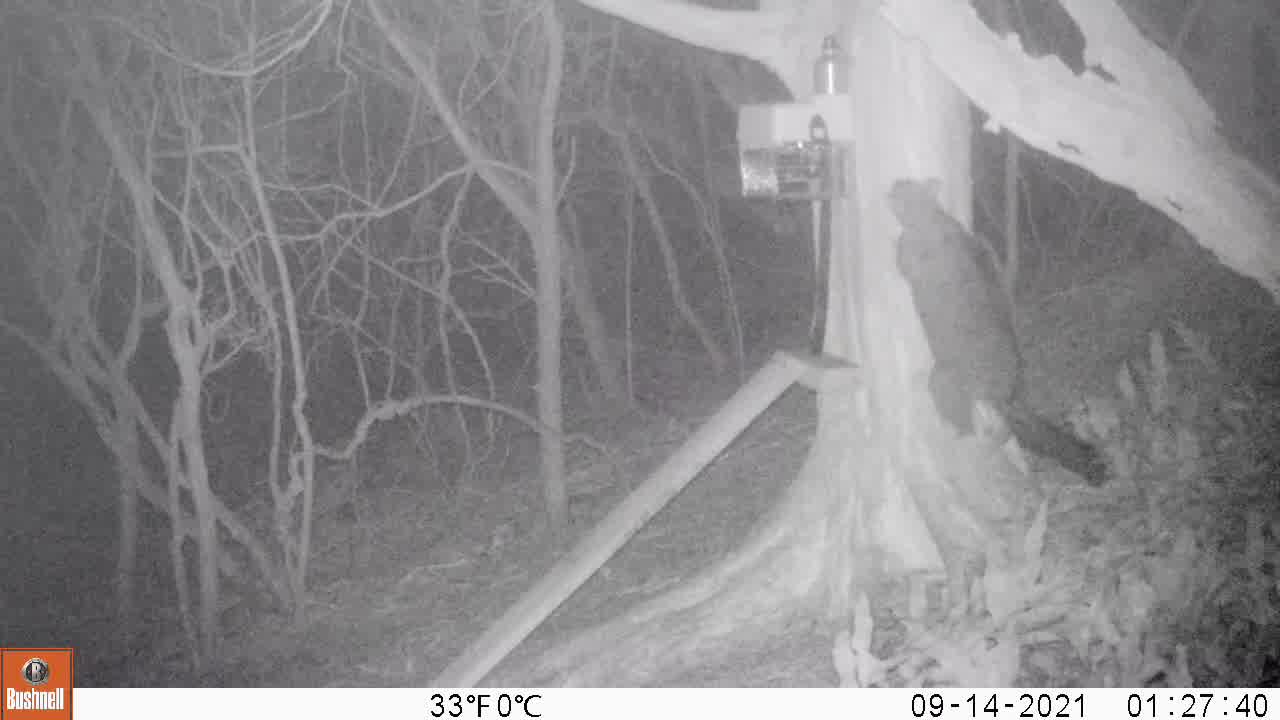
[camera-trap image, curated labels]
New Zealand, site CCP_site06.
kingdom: Animalia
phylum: Chordata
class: Mammalia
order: Diprotodontia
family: Phalangeridae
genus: Trichosurus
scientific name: Trichosurus vulpecula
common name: common brushtail possum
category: possum